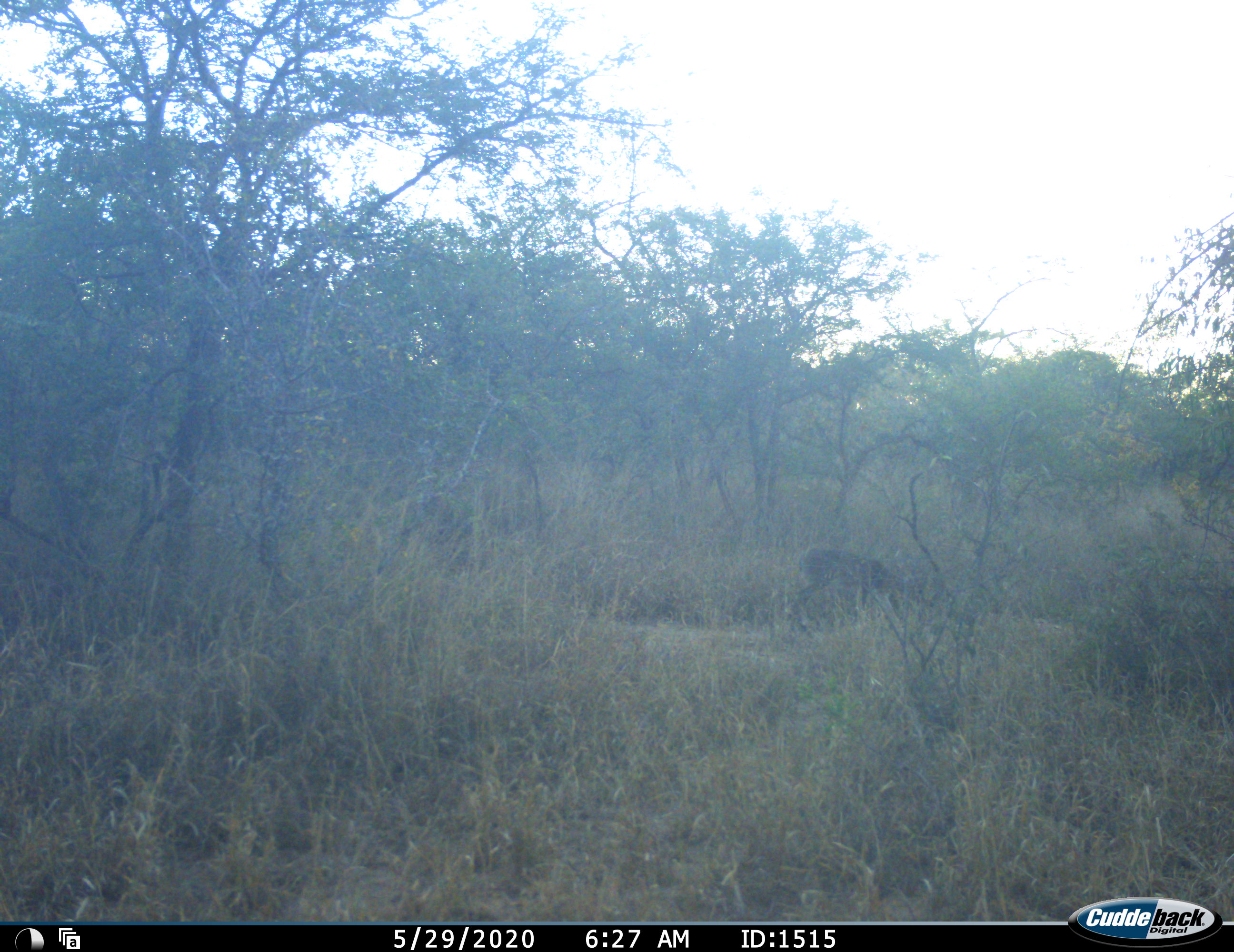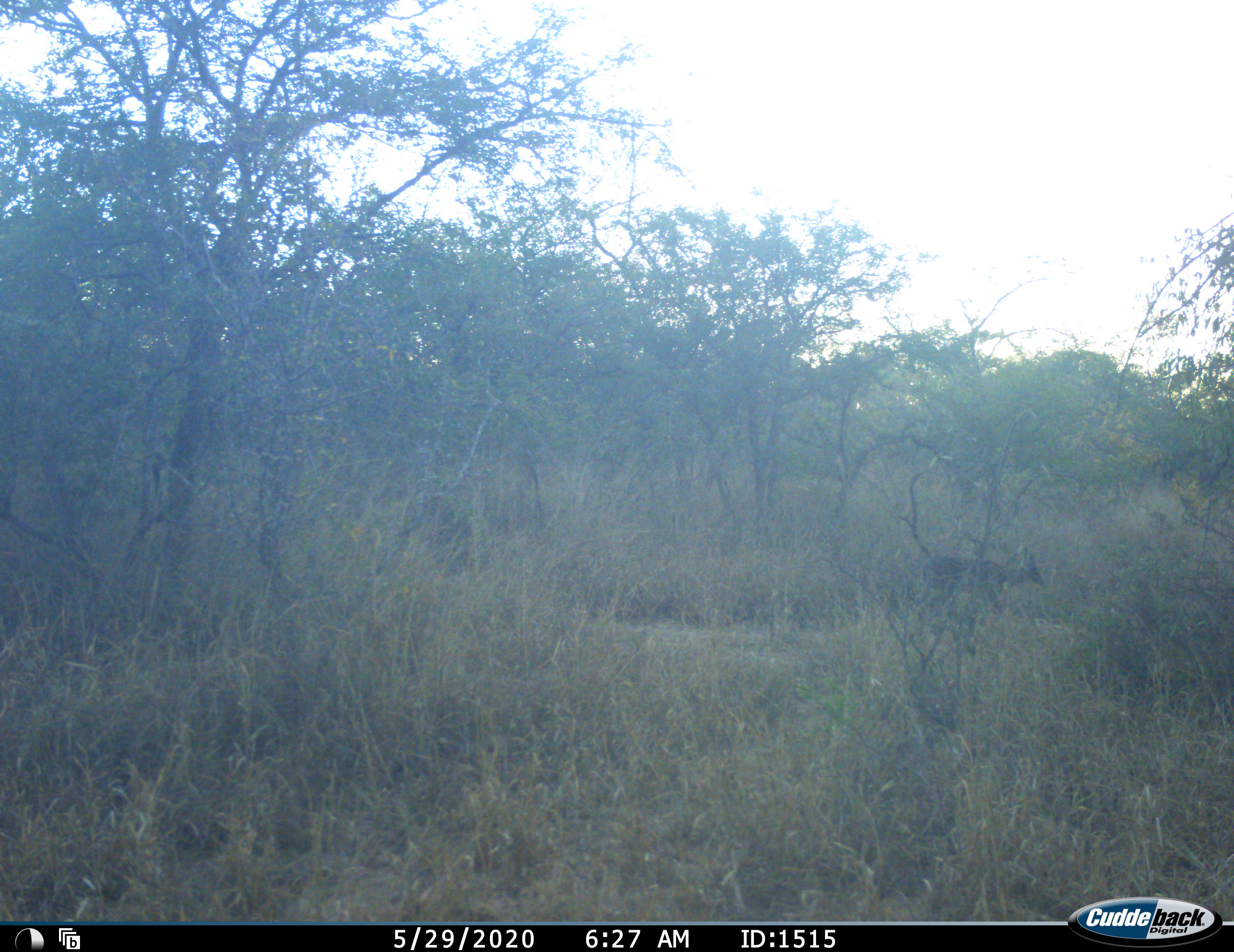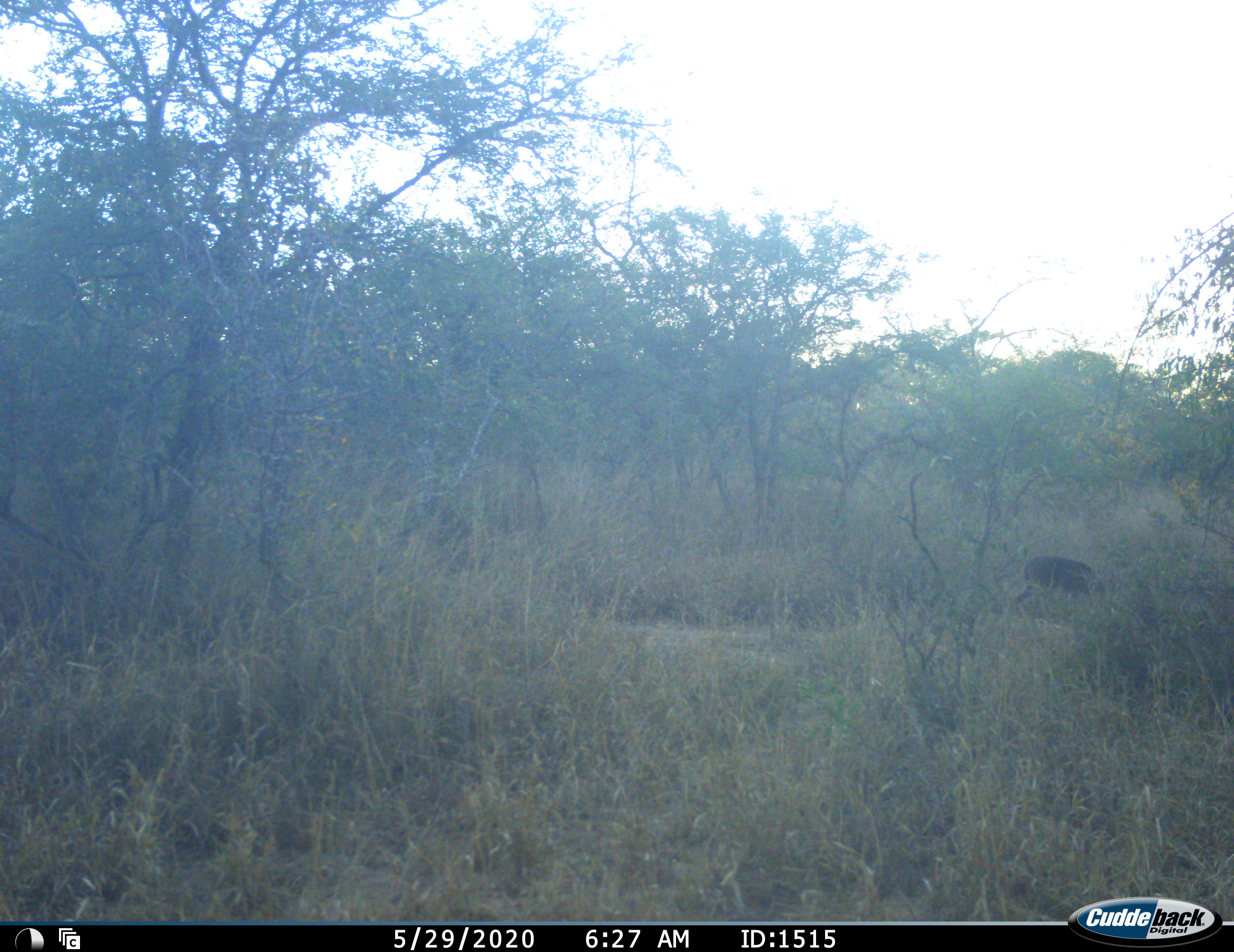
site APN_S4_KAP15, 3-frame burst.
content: unidentified animal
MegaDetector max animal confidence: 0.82